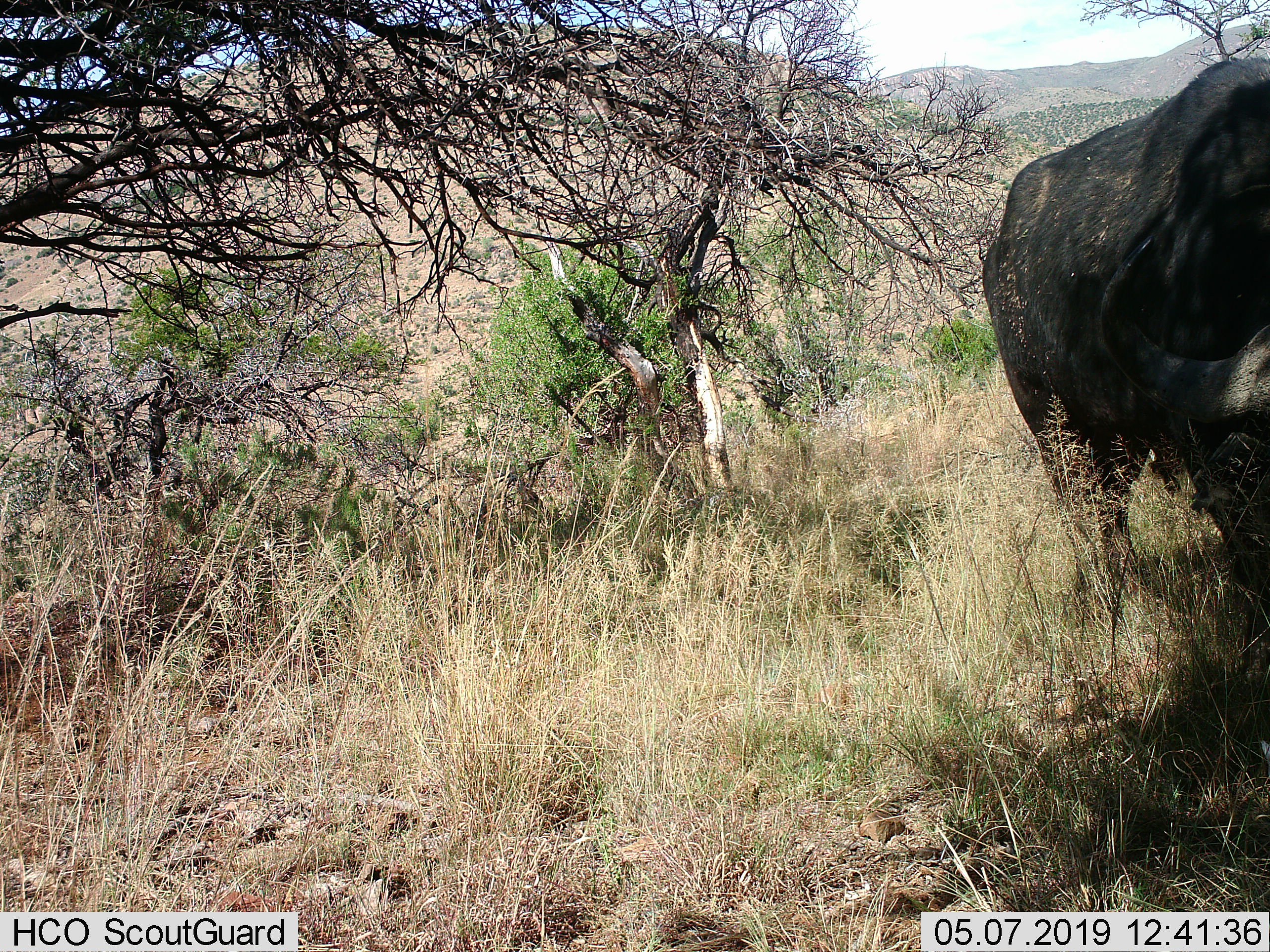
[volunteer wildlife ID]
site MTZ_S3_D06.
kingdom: Animalia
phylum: Chordata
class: Mammalia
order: Artiodactyla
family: Bovidae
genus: Syncerus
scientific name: Syncerus caffer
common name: african buffalo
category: buffalo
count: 1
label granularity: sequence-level